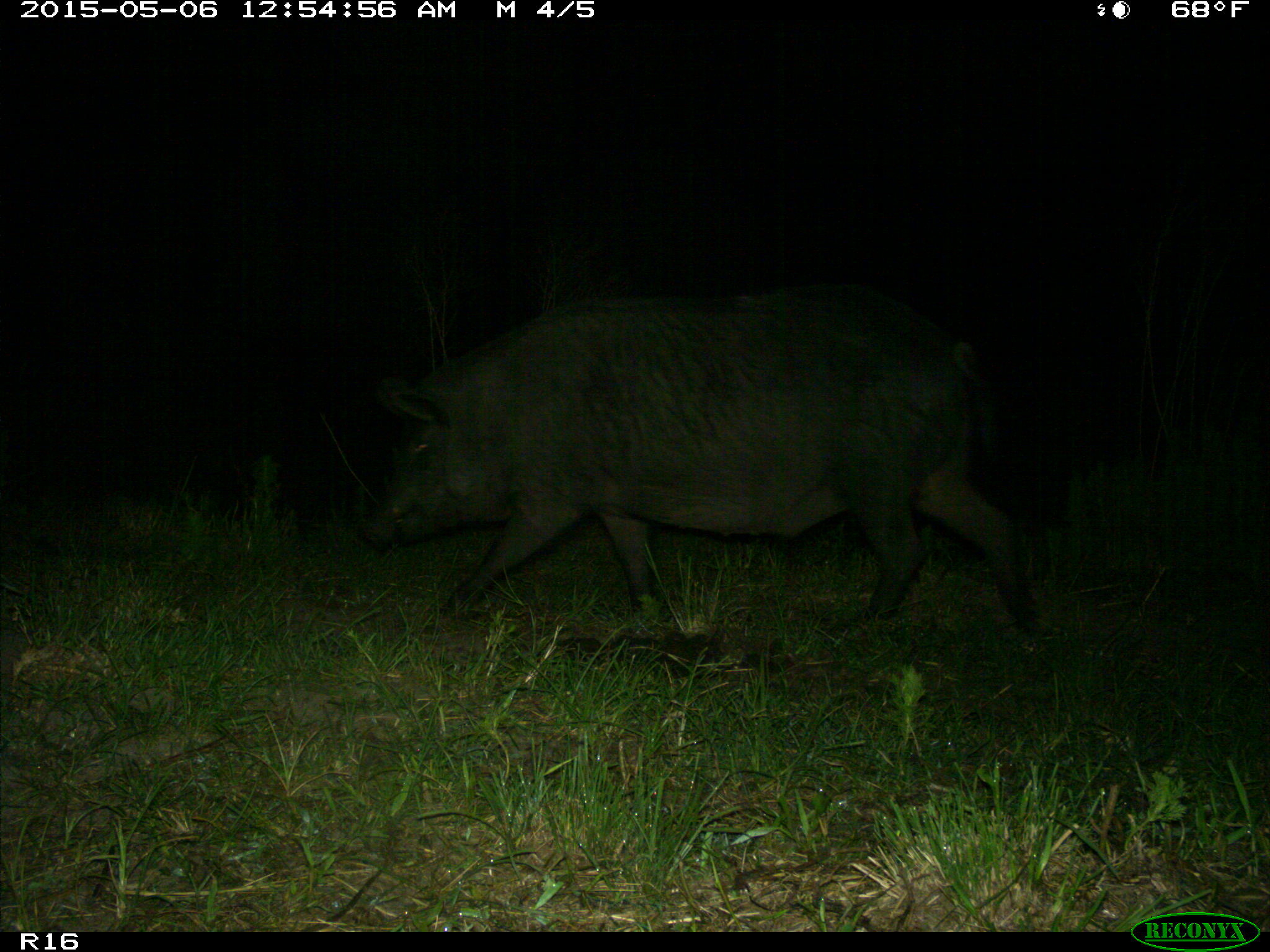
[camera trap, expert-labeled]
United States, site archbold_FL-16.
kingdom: Animalia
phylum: Chordata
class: Mammalia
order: Artiodactyla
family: Suidae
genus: Sus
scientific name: Sus scrofa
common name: wild boar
Sus scrofa (wild boar).